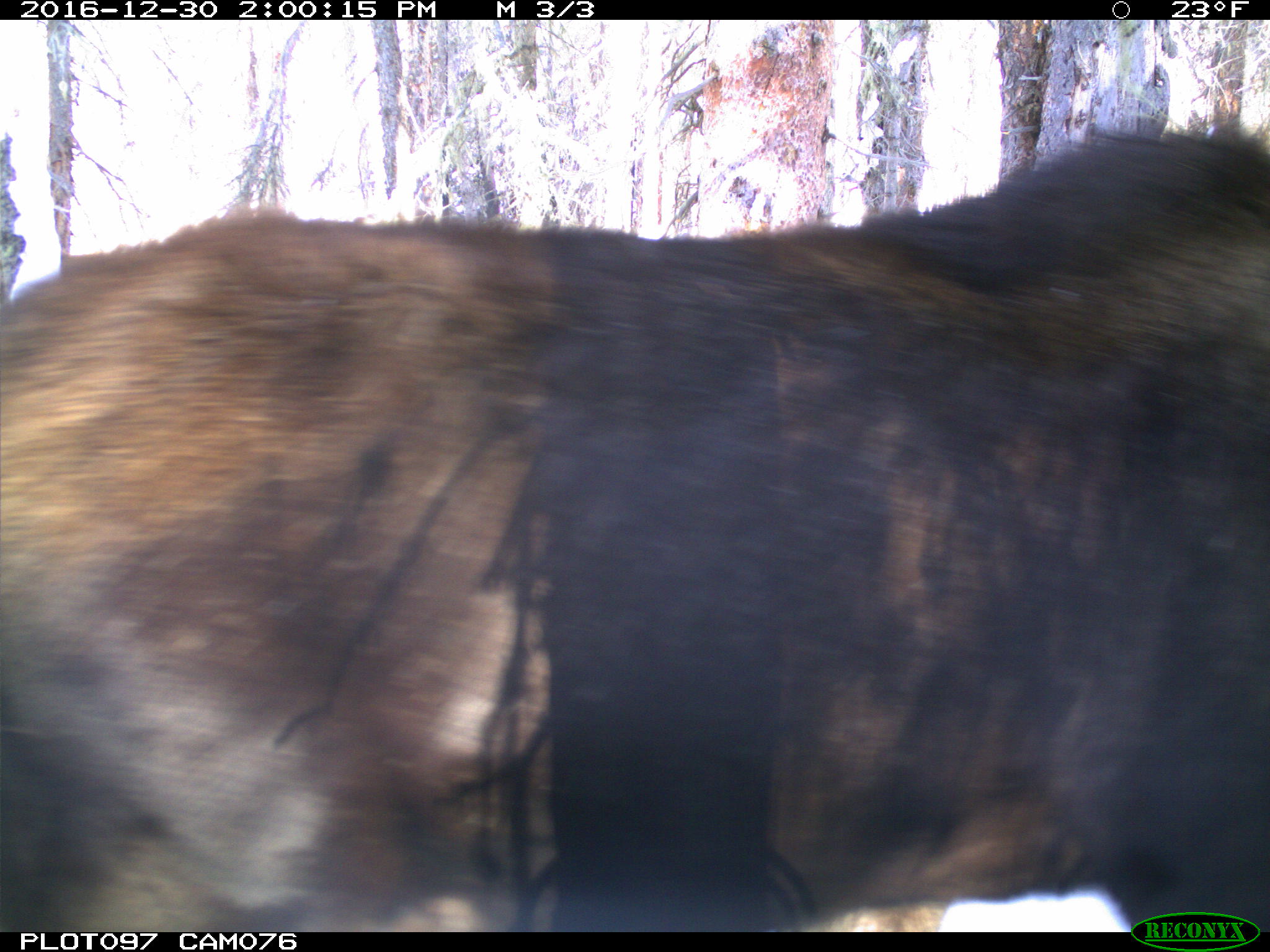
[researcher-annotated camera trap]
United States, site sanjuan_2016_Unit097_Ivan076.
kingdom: Animalia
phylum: Chordata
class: Mammalia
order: Artiodactyla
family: Cervidae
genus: Alces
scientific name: Alces alces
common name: moose